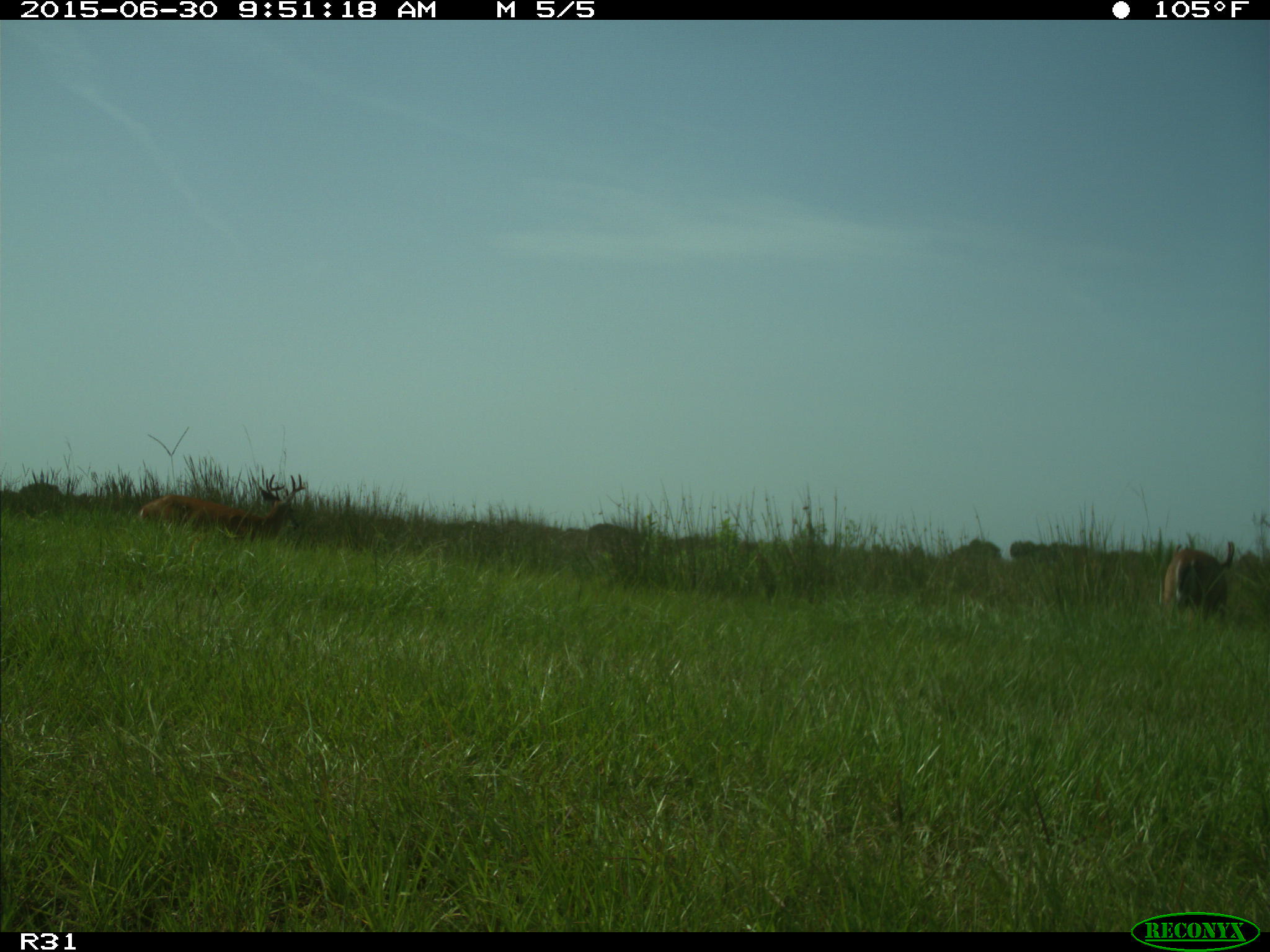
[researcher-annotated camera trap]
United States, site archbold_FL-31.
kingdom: Animalia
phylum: Chordata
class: Mammalia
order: Artiodactyla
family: Cervidae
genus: Odocoileus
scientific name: Odocoileus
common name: deer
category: unidentified deer